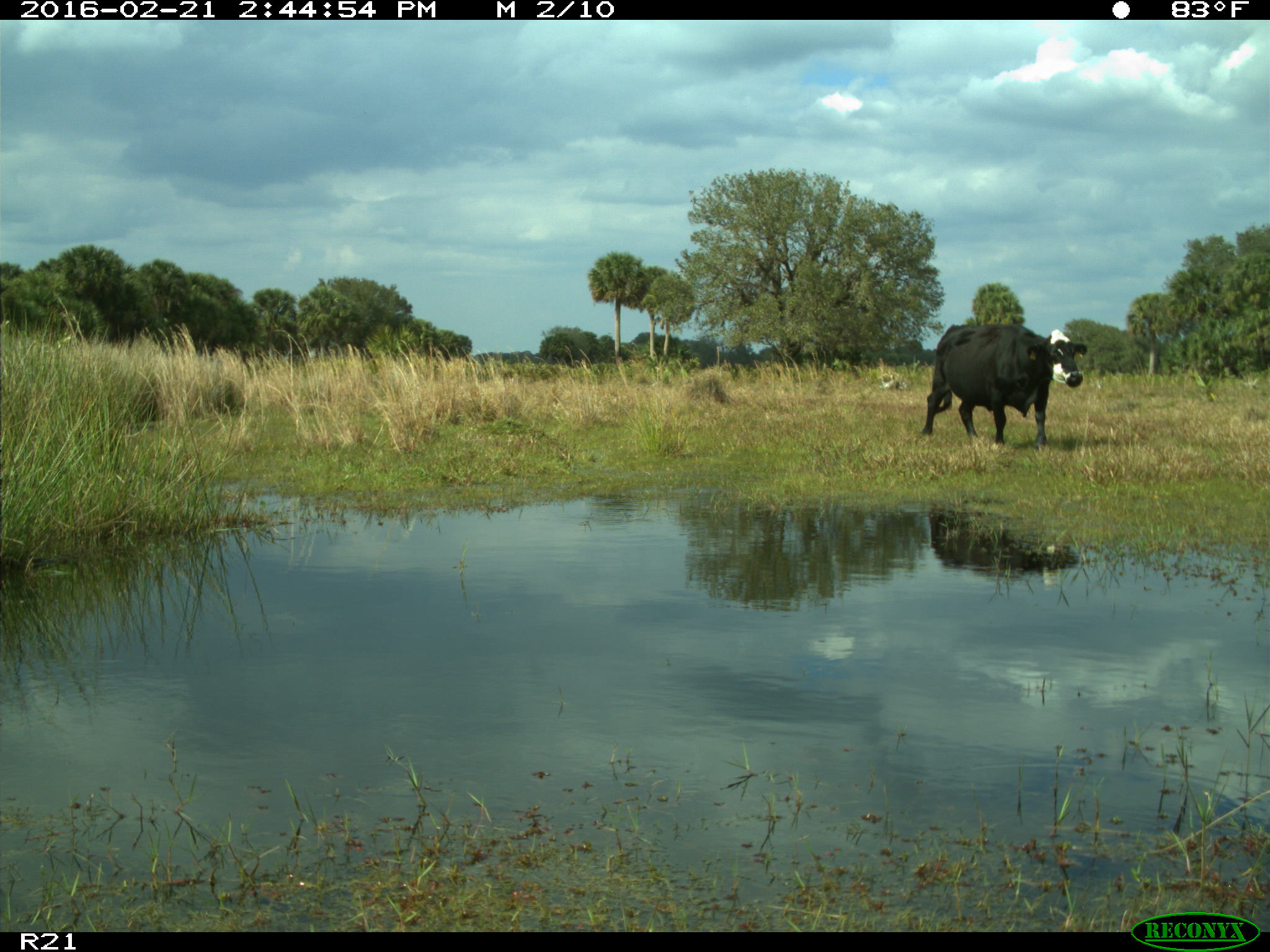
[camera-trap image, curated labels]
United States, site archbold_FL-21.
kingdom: Animalia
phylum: Chordata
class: Mammalia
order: Artiodactyla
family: Bovidae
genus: Bos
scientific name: Bos taurus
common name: domestic cow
Bos taurus (domestic cow).